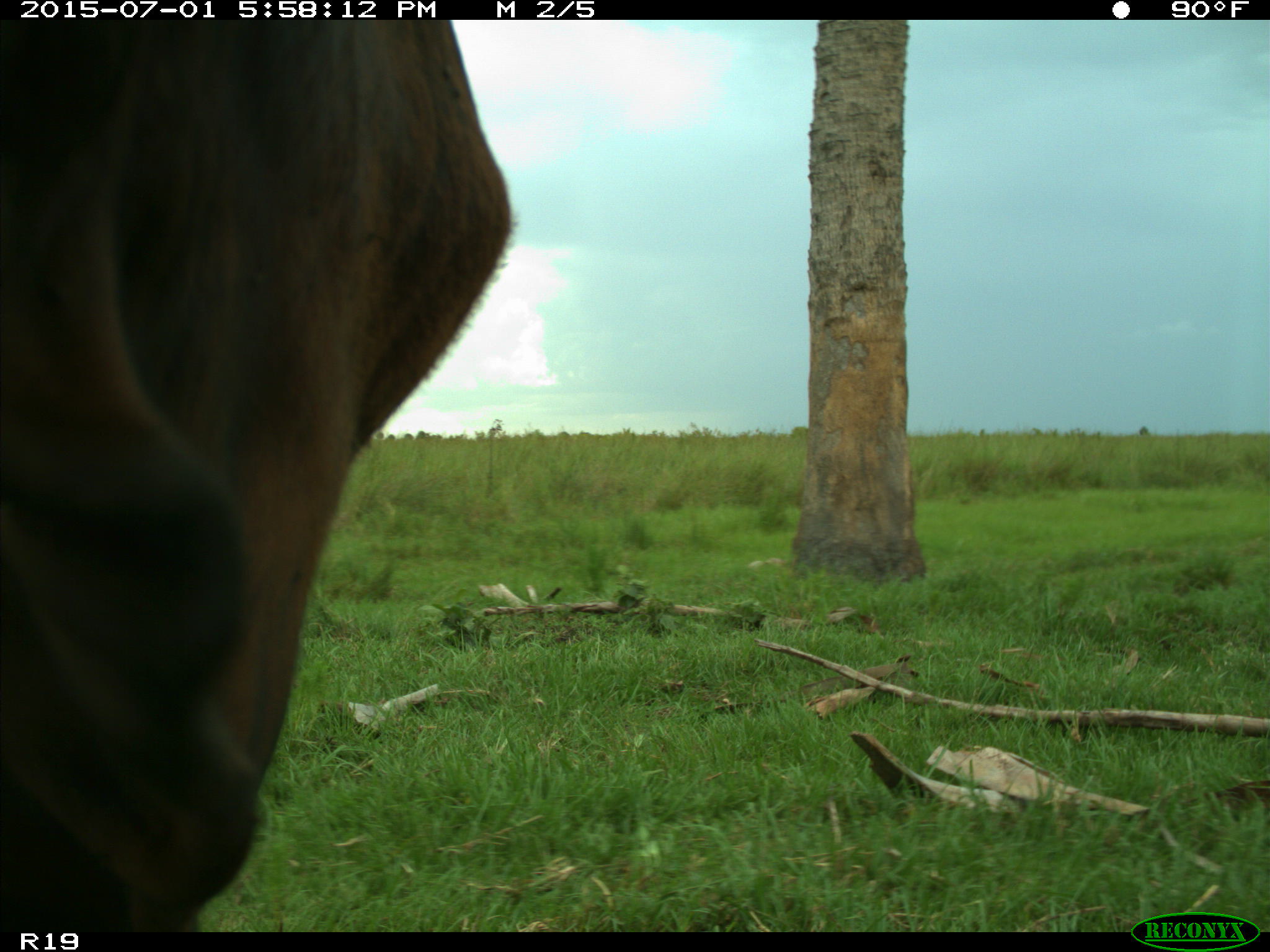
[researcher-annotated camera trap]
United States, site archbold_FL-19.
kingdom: Animalia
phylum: Chordata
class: Mammalia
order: Artiodactyla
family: Bovidae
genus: Bos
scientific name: Bos taurus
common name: domestic cow